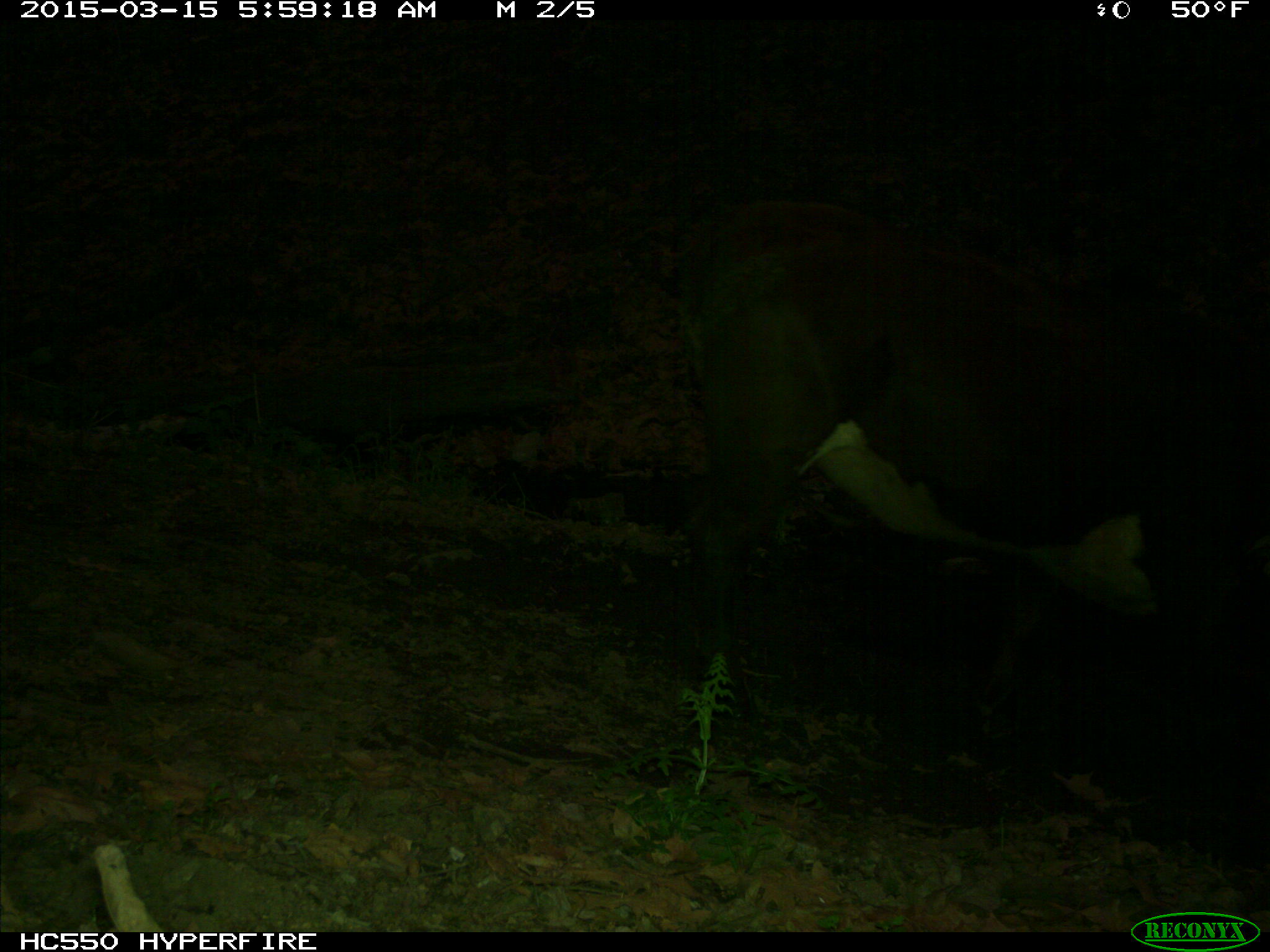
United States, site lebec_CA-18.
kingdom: Animalia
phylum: Chordata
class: Mammalia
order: Artiodactyla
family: Bovidae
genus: Bos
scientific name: Bos taurus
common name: domestic cow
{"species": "Bos taurus (domestic cow)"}